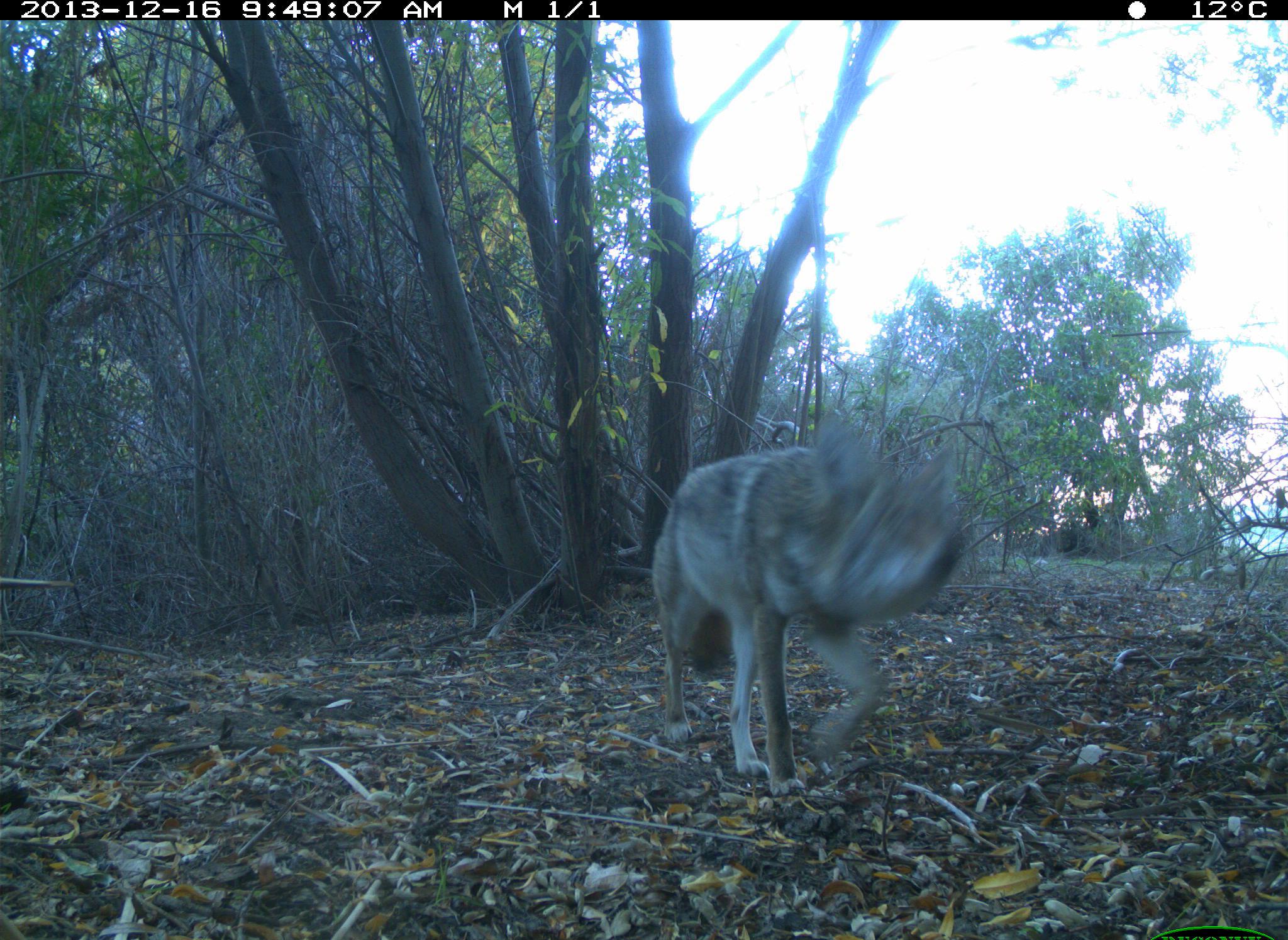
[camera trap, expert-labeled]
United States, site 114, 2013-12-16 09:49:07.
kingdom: Animalia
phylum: Chordata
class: Mammalia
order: Carnivora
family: Canidae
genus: Canis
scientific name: Canis latrans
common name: coyote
Coyote (Canis latrans).